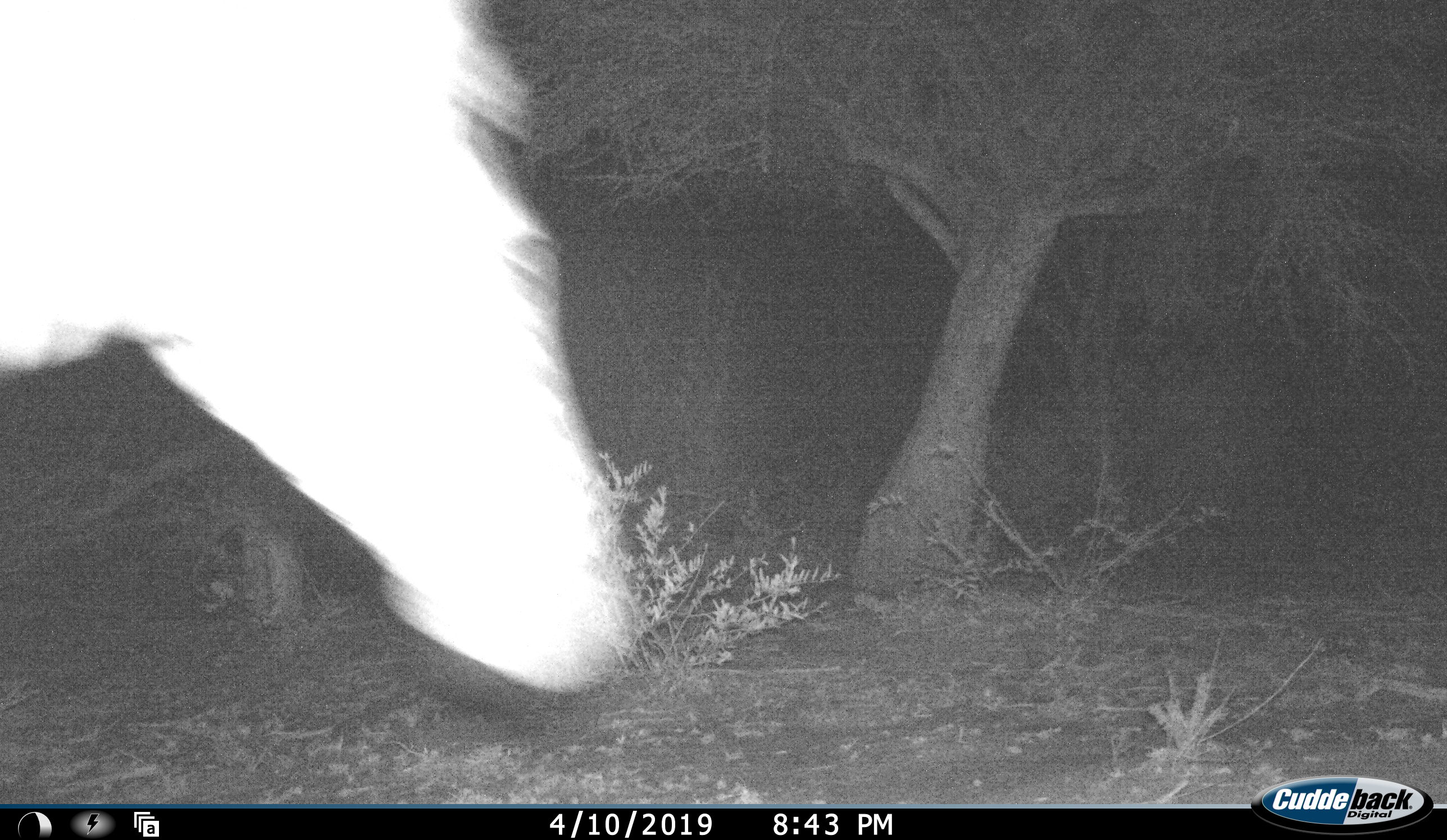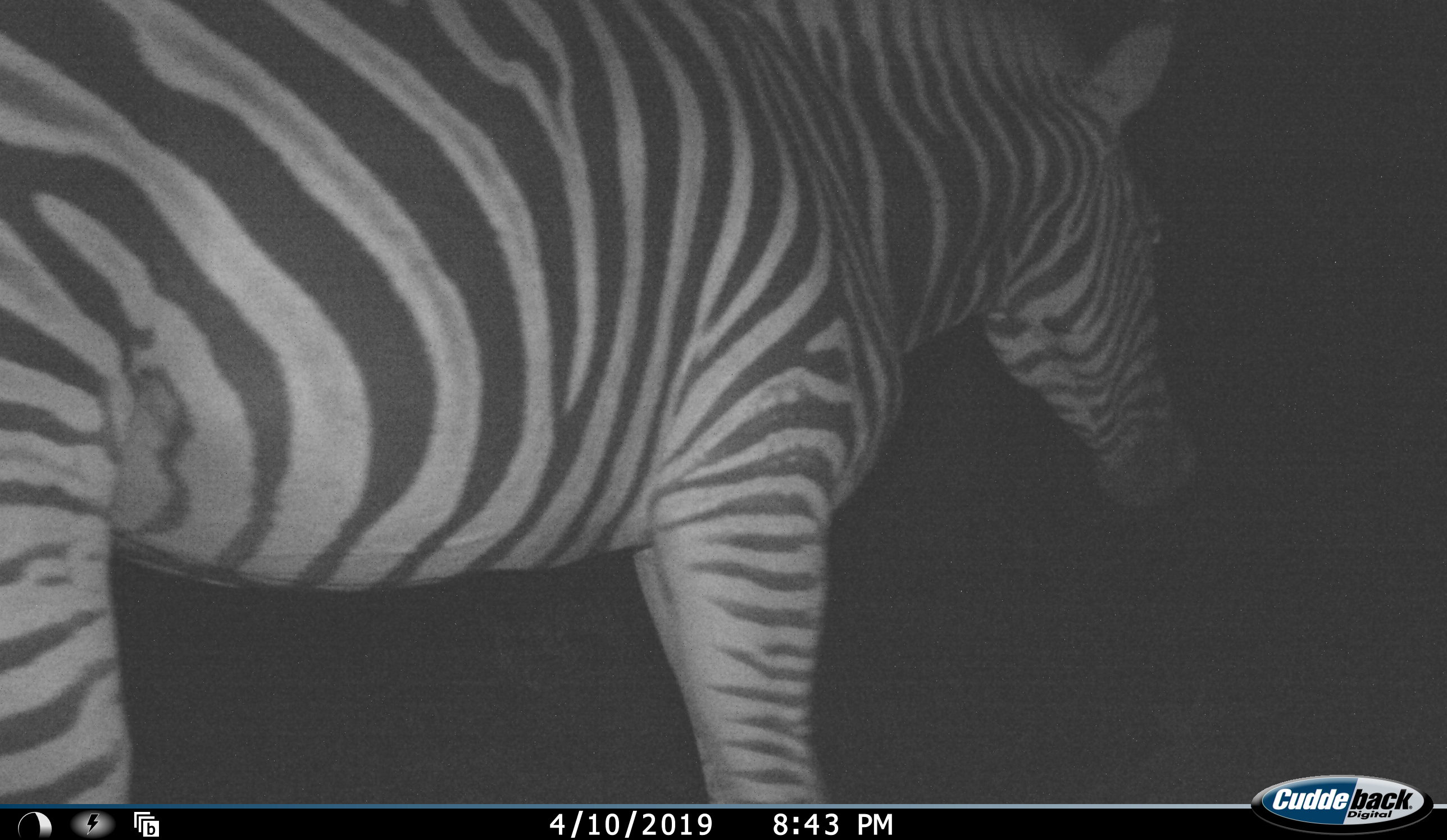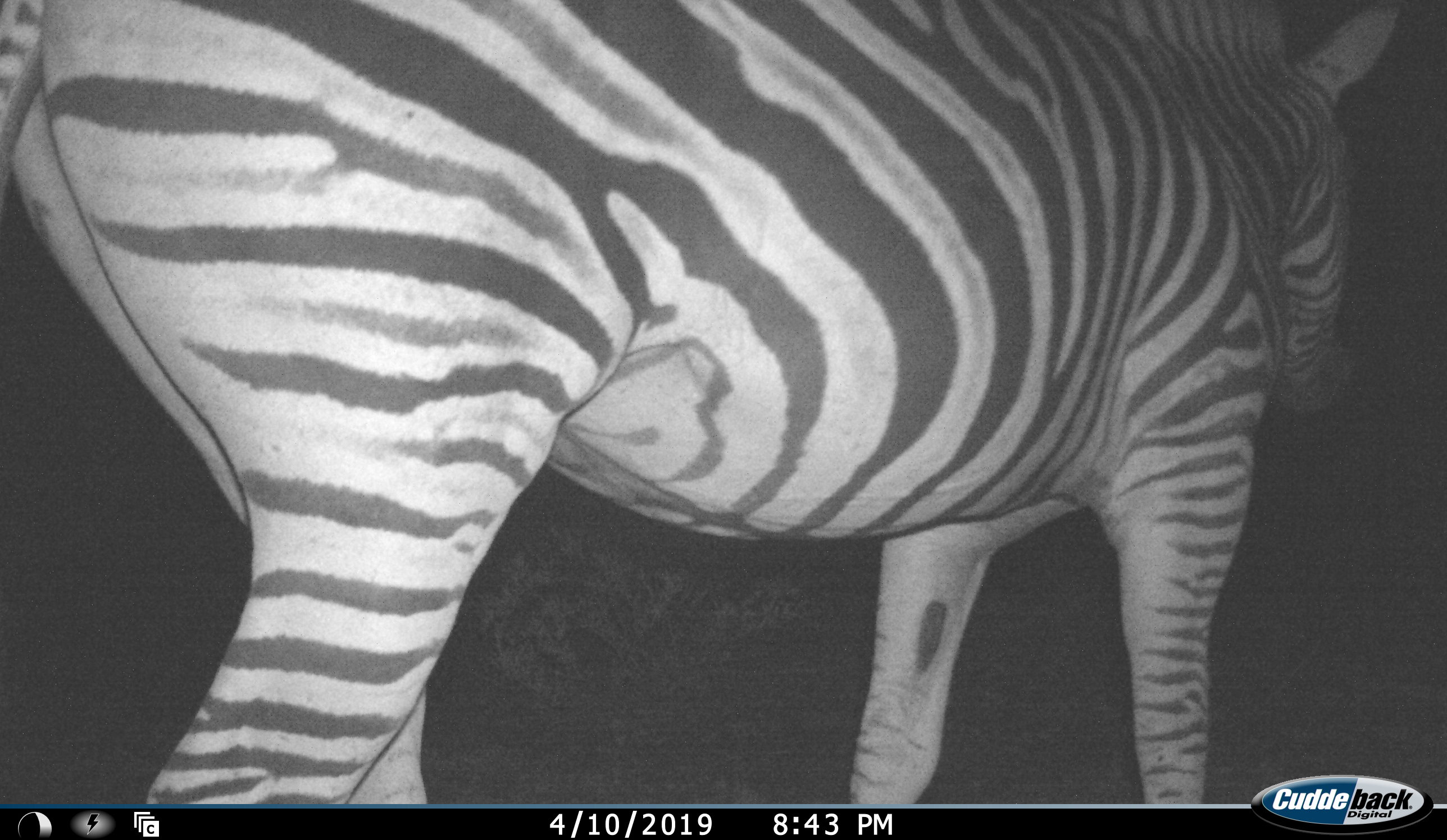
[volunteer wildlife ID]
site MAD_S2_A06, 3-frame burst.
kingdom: Animalia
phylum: Chordata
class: Mammalia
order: Perissodactyla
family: Equidae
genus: Equus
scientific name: Equus quagga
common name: plains zebra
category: zebraplains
Zebraplains (plains zebra) (Equus quagga), count 1. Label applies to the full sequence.